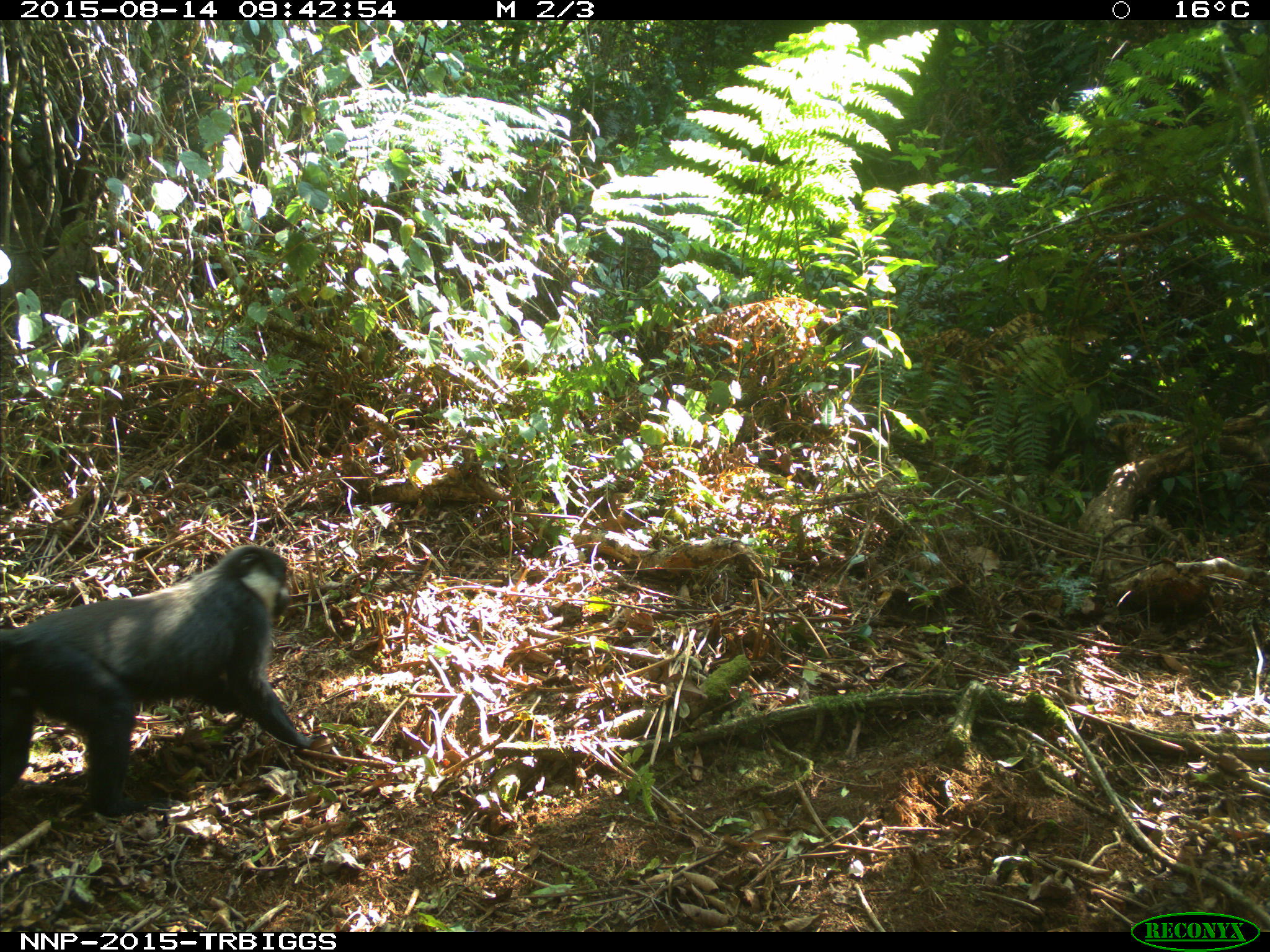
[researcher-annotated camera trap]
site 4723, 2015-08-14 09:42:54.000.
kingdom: Animalia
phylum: Chordata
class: Mammalia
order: Primates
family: Cercopithecidae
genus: Allochrocebus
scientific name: Allochrocebus lhoesti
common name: l'hoest's monkey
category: cercopithecus lhoesti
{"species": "cercopithecus lhoesti (l'hoest's monkey) (Allochrocebus lhoesti)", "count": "1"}